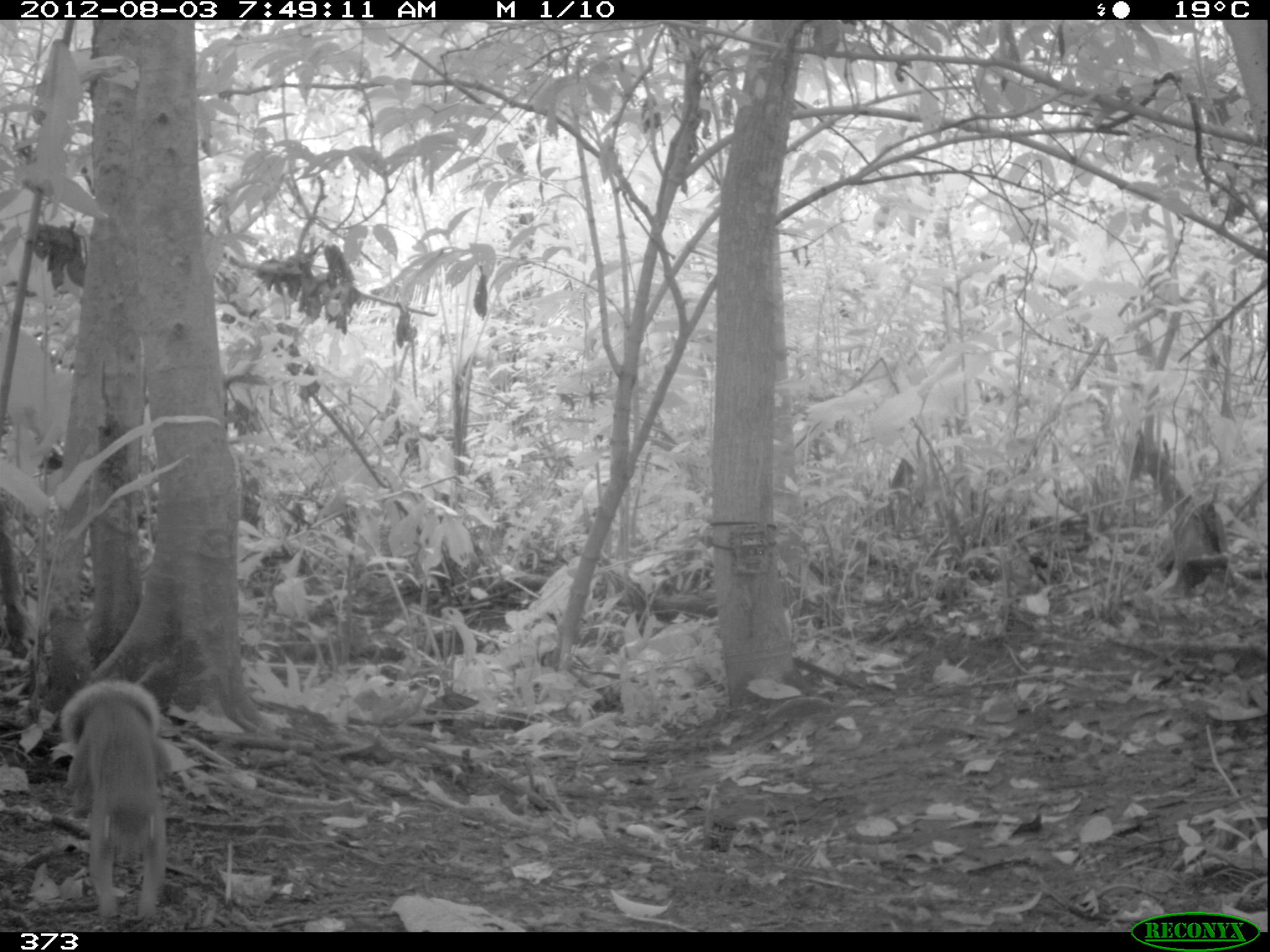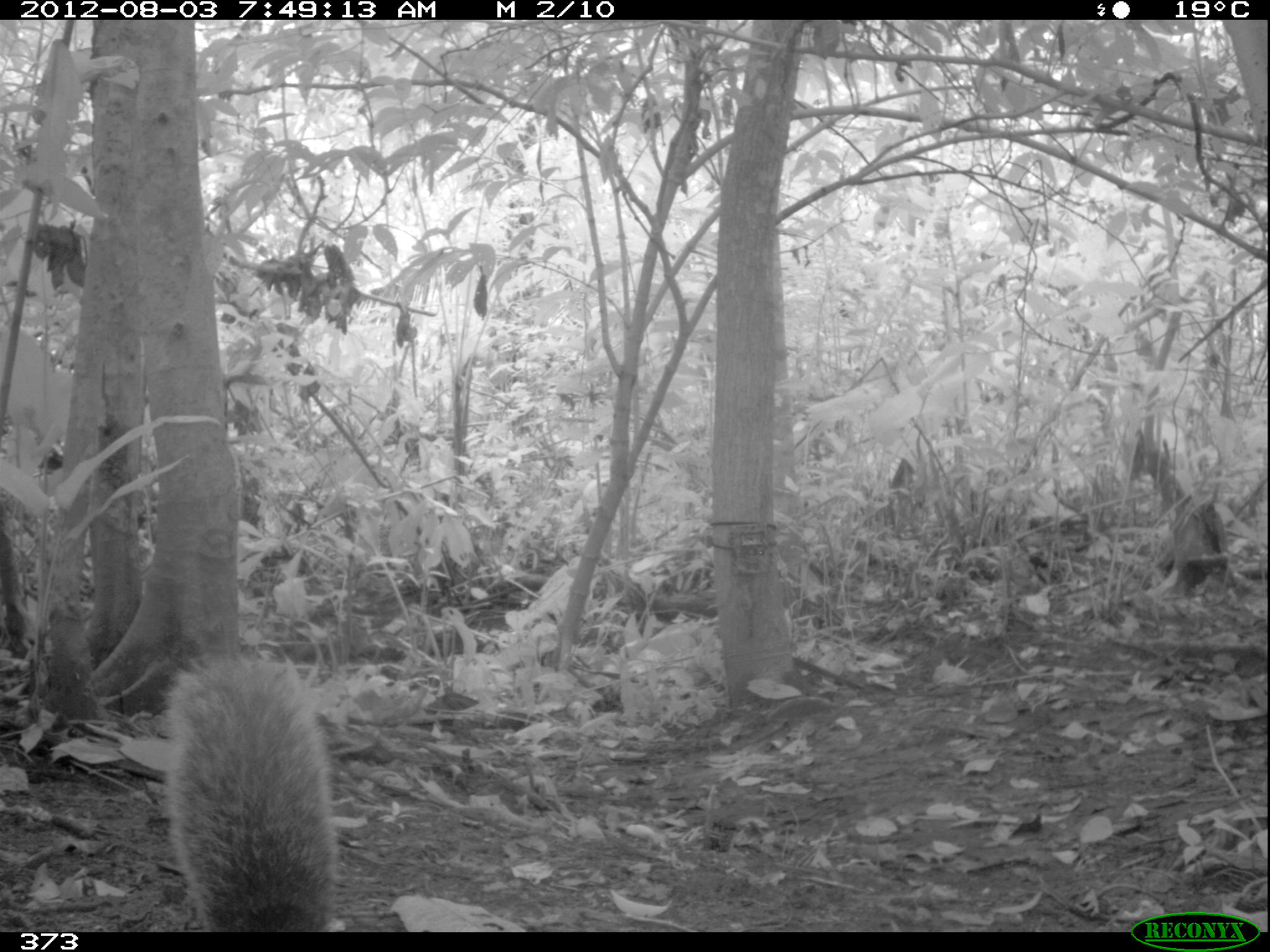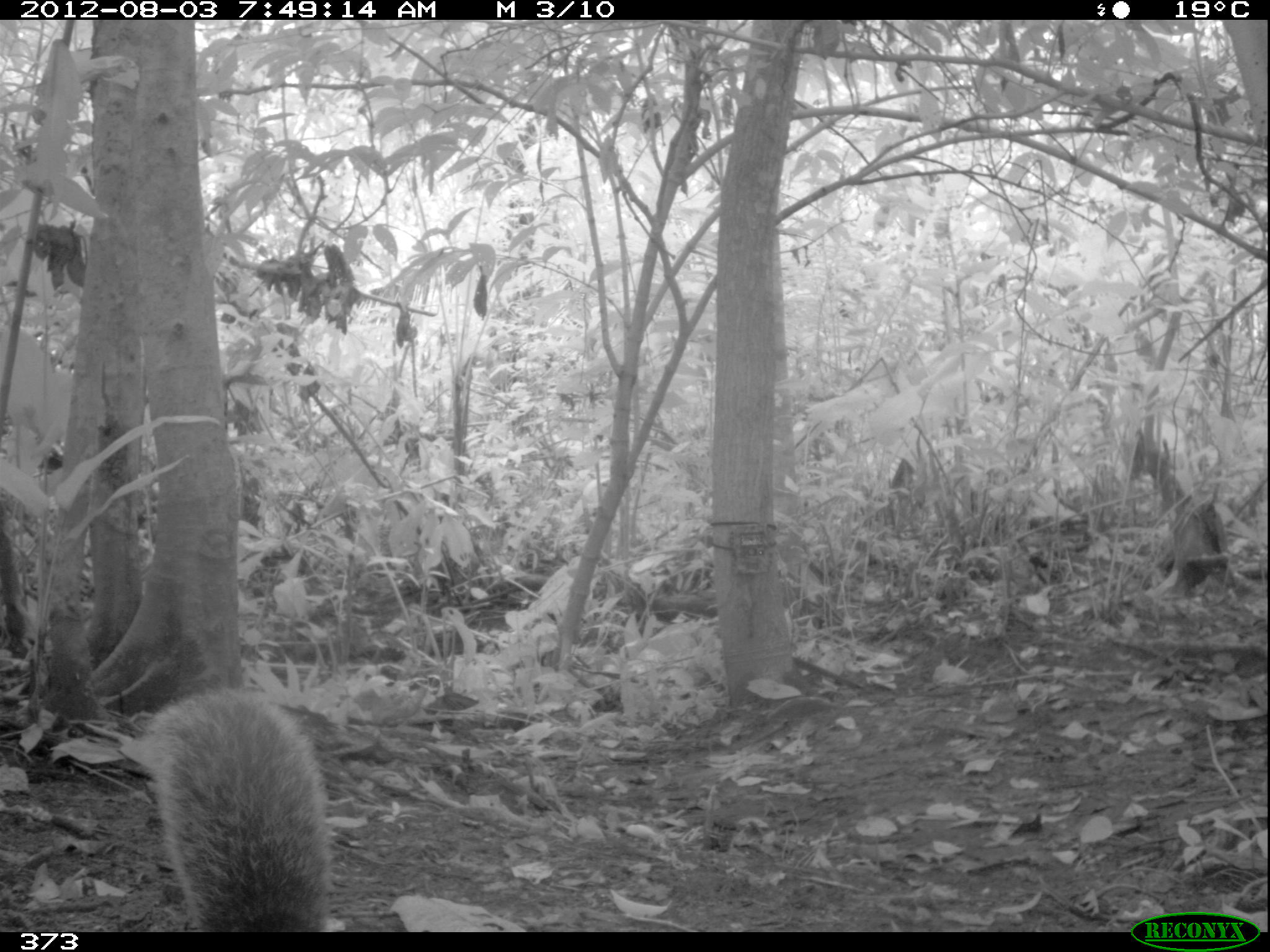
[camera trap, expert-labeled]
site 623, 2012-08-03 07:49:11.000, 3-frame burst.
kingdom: Animalia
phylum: Chordata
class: Mammalia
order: Rodentia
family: Sciuridae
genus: Sciurus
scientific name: Sciurus spadiceus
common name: southern amazon red squirrel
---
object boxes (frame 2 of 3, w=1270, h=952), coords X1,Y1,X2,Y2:
sciurus spadiceus: 158,647,340,932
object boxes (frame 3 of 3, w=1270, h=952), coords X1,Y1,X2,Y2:
sciurus spadiceus: 146,687,336,932